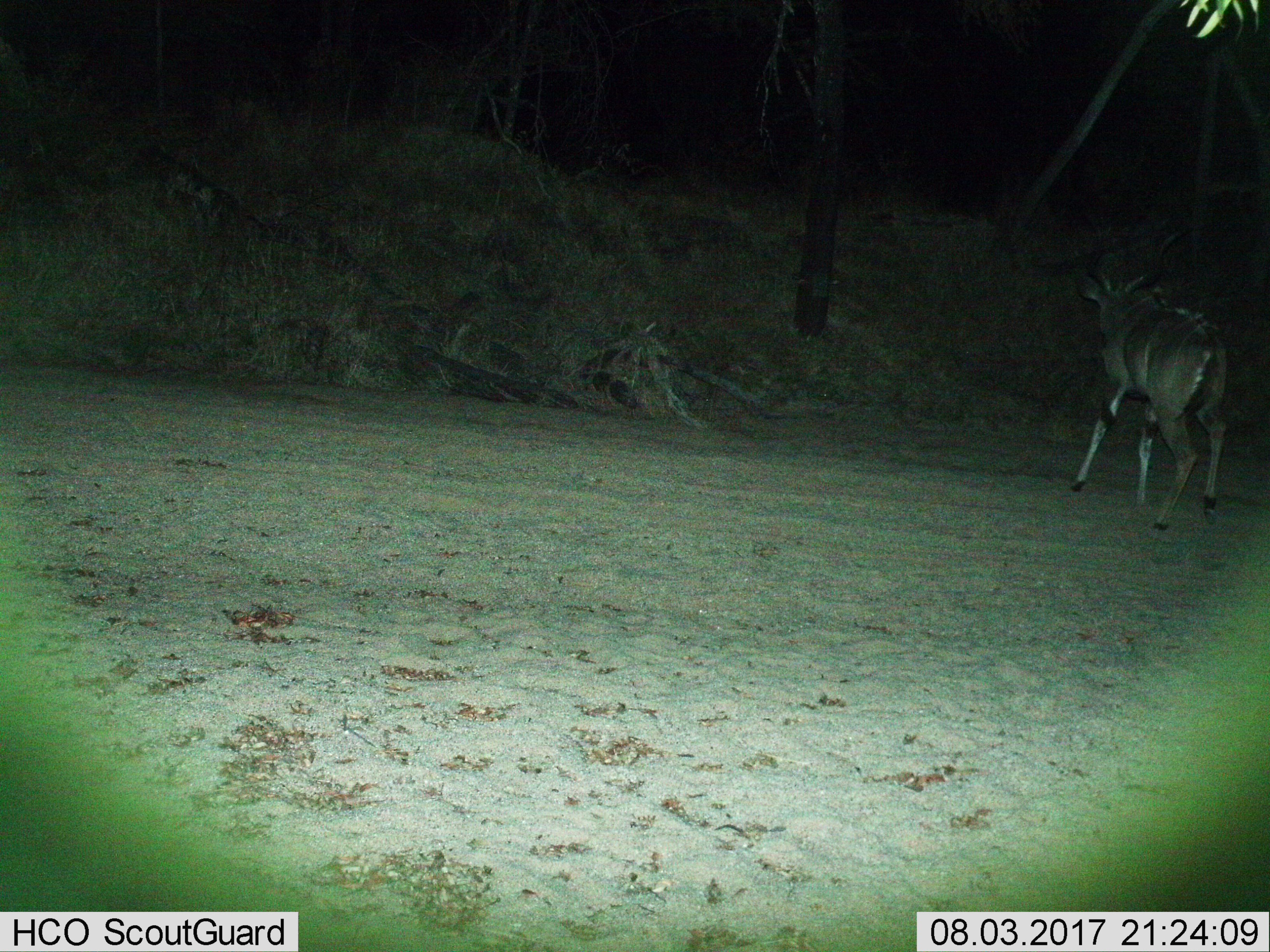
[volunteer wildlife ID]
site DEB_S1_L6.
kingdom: Animalia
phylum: Chordata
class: Mammalia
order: Artiodactyla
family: Bovidae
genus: Tragelaphus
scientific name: Tragelaphus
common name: kudu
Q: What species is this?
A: Kudu (Tragelaphus).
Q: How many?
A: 1.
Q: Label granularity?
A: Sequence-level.